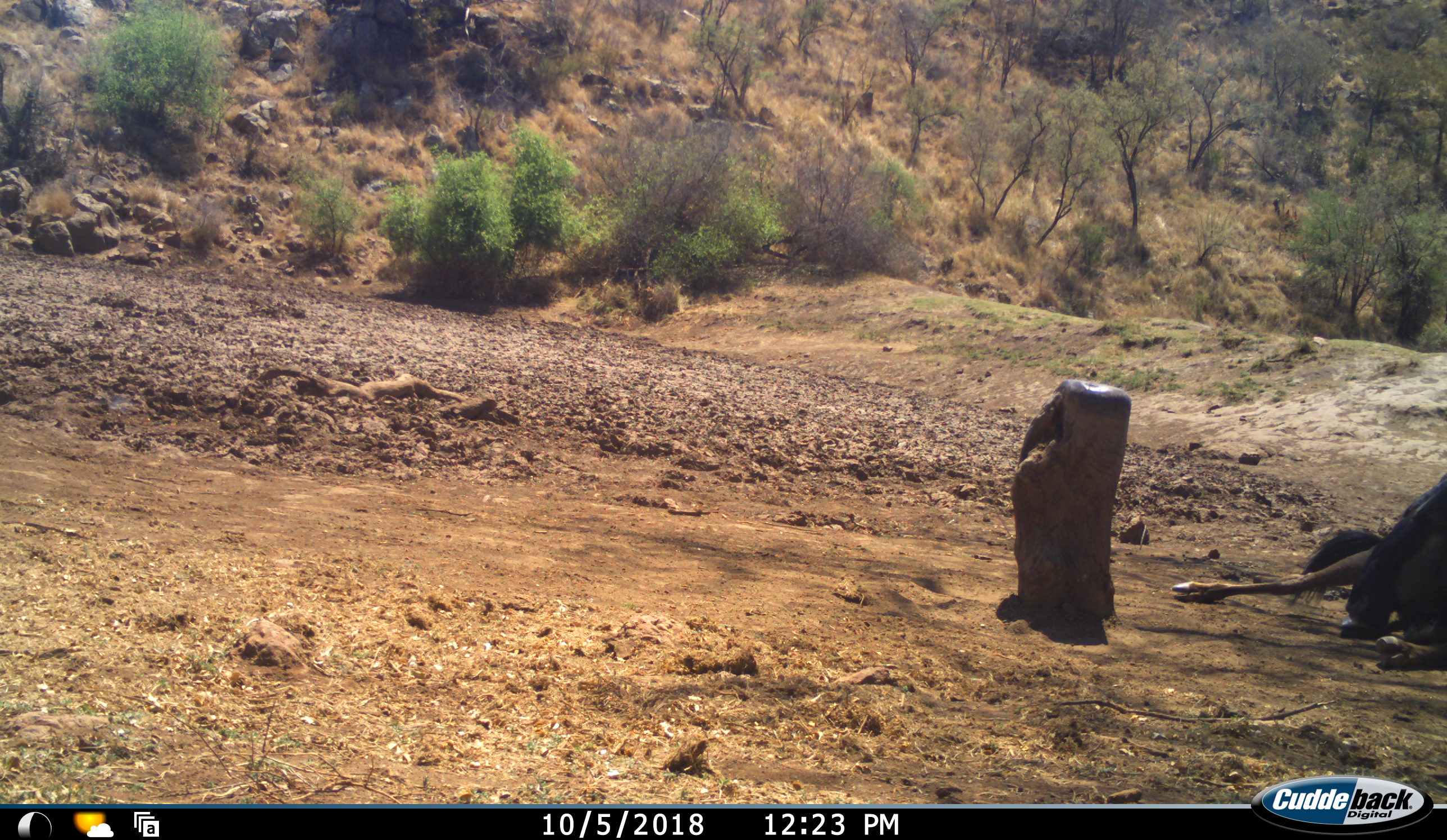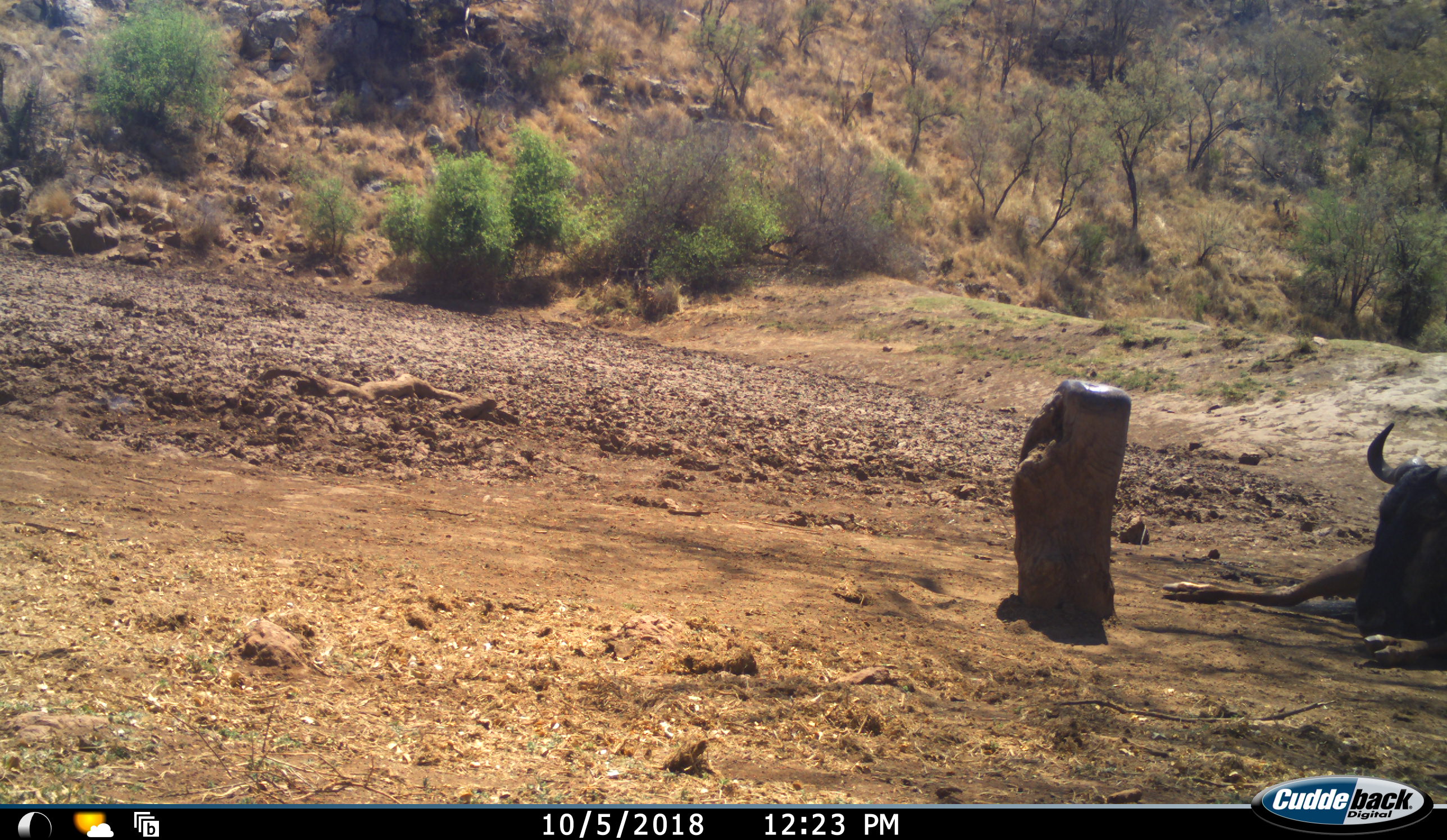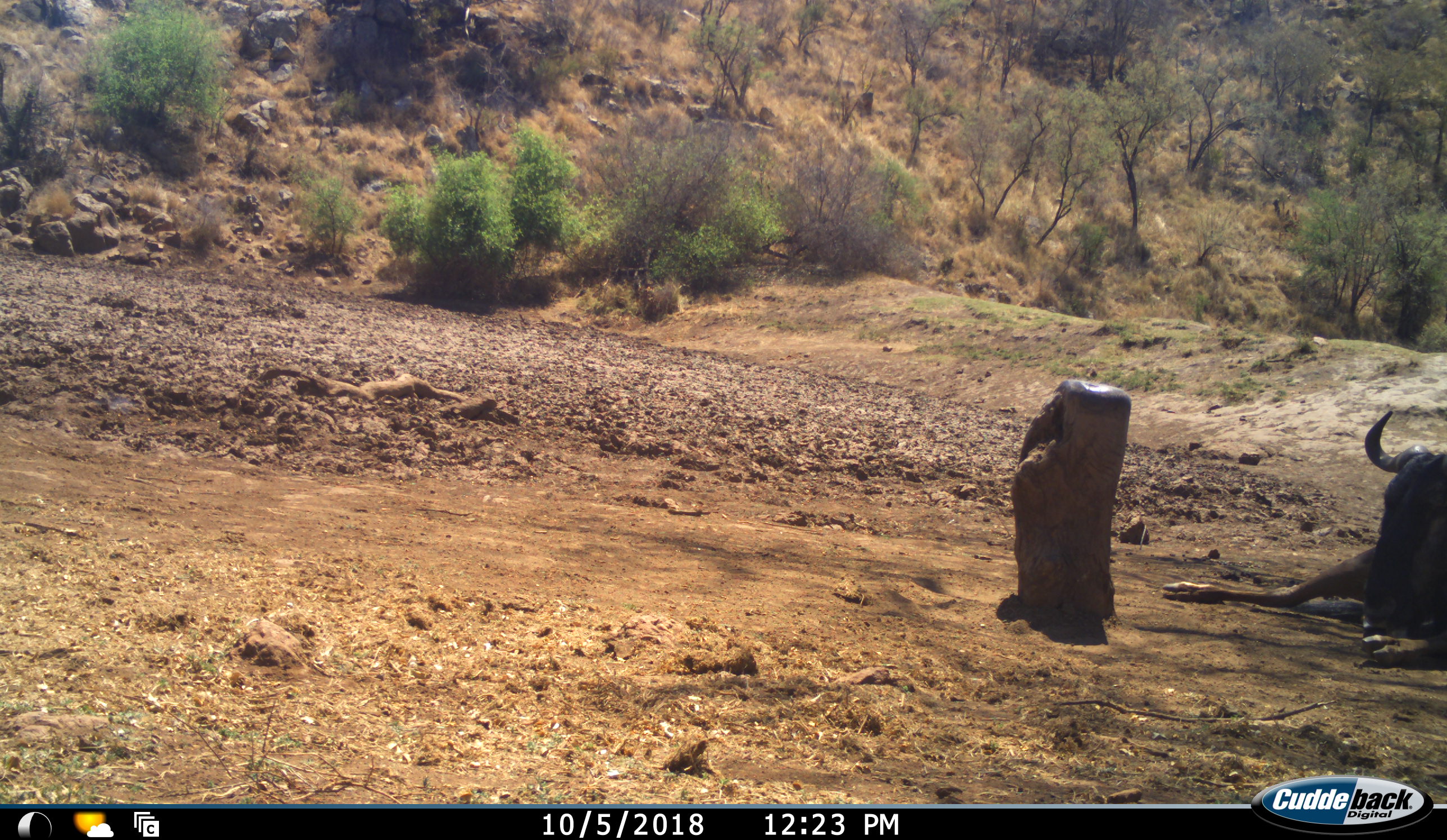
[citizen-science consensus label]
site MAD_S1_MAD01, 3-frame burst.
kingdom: Animalia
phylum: Chordata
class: Mammalia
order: Artiodactyla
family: Bovidae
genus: Connochaetes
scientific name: Connochaetes taurinus taurinus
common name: blue wildebeest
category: wildebeestblue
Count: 1.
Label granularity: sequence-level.